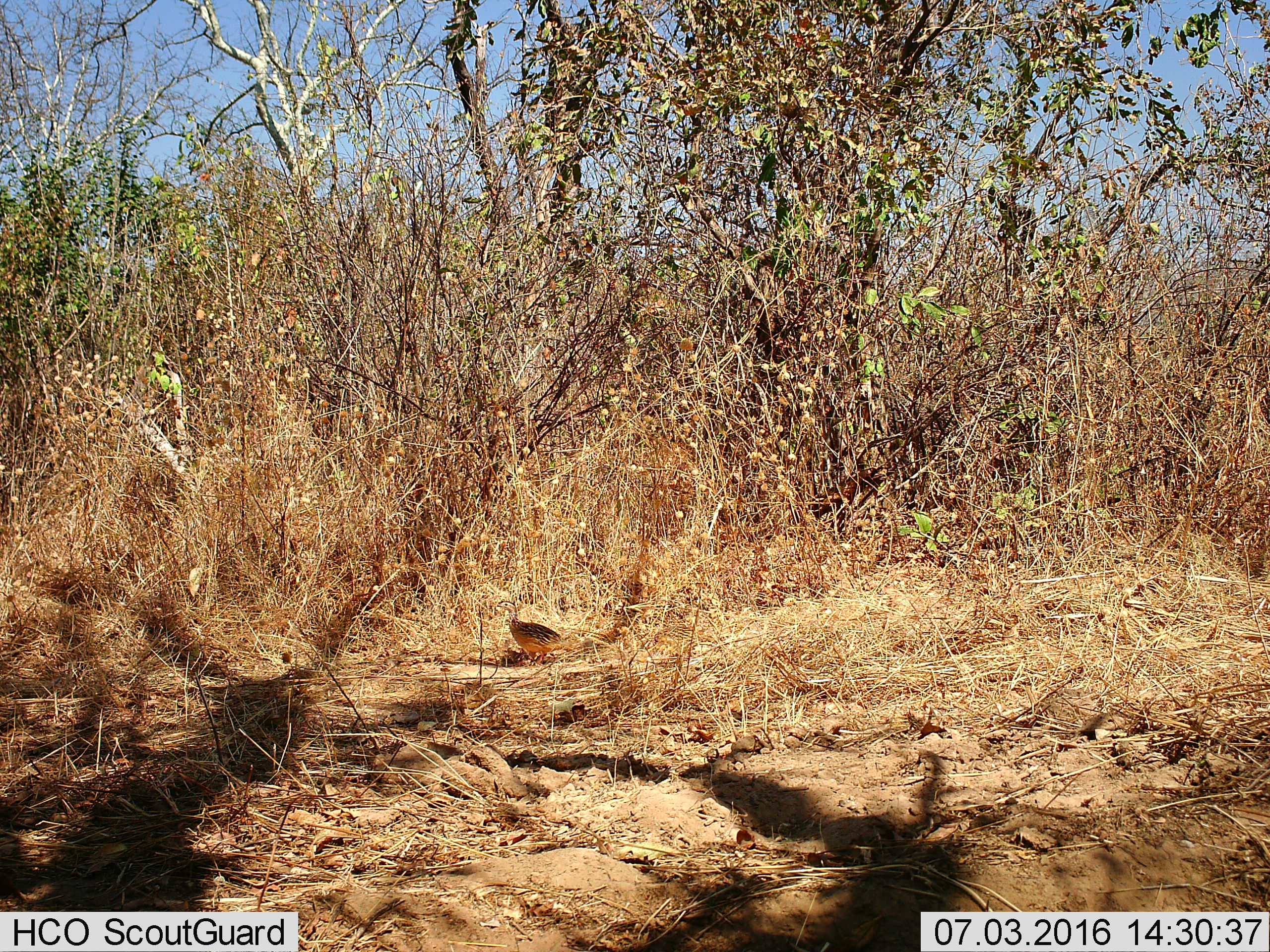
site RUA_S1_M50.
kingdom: Animalia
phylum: Chordata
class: Aves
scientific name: Aves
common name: bird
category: birdother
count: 1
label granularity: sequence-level